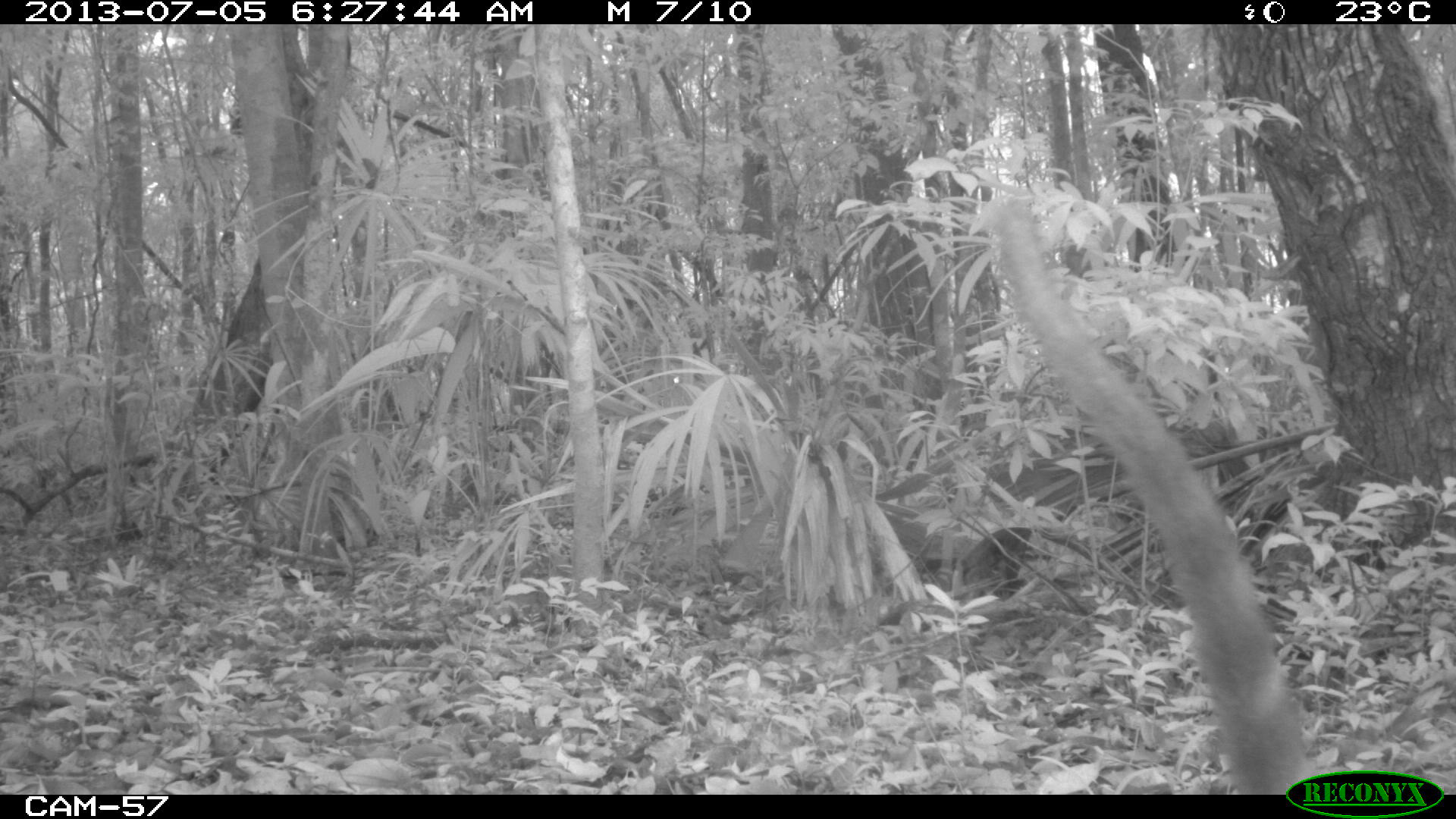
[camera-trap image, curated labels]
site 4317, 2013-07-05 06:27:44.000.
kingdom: Animalia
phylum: Chordata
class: Mammalia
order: Carnivora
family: Procyonidae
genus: Nasua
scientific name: Nasua narica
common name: white-nosed coati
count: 1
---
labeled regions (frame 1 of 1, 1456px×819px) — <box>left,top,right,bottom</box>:
nasua narica: <box>988,192,1323,795</box>